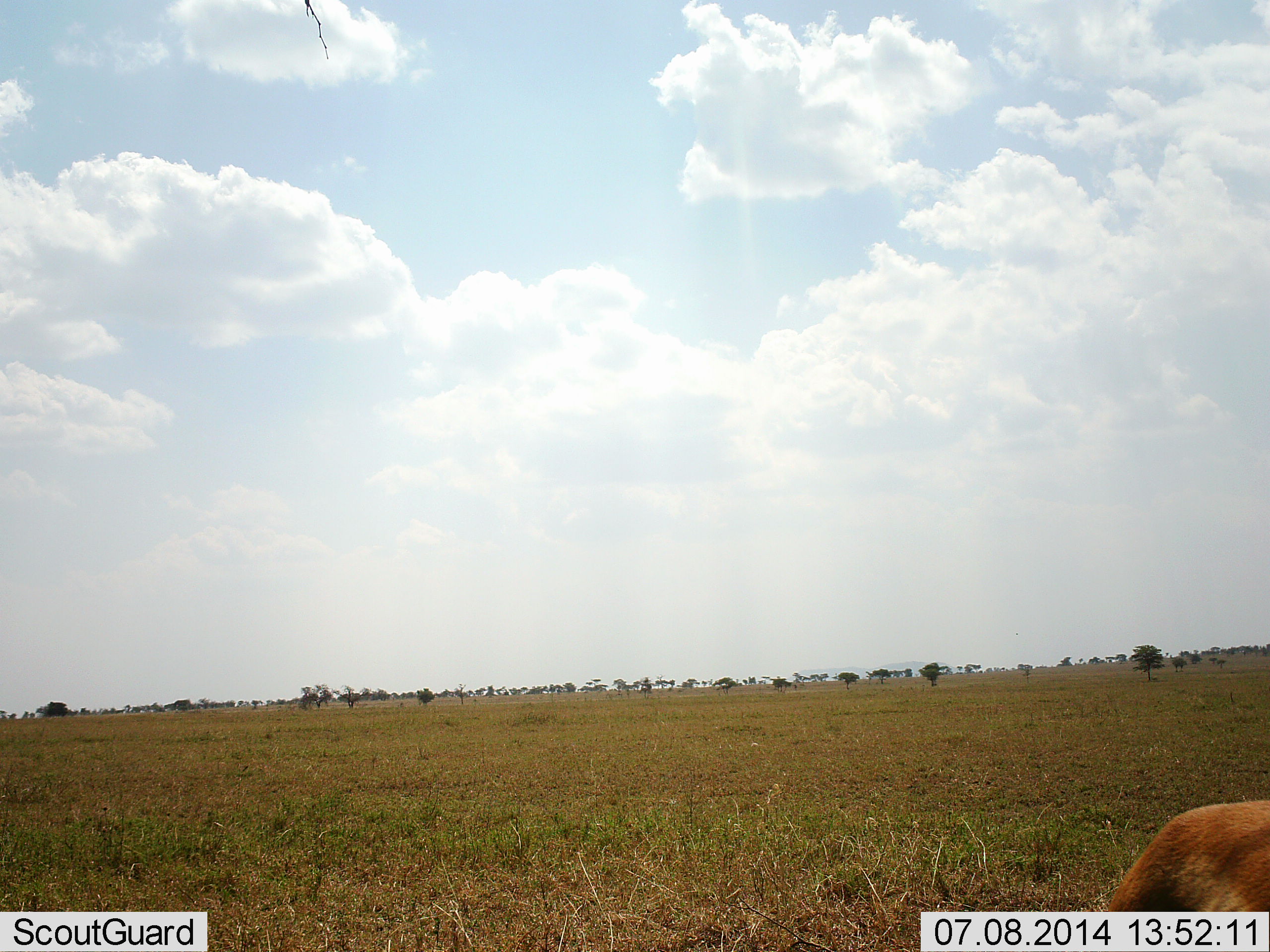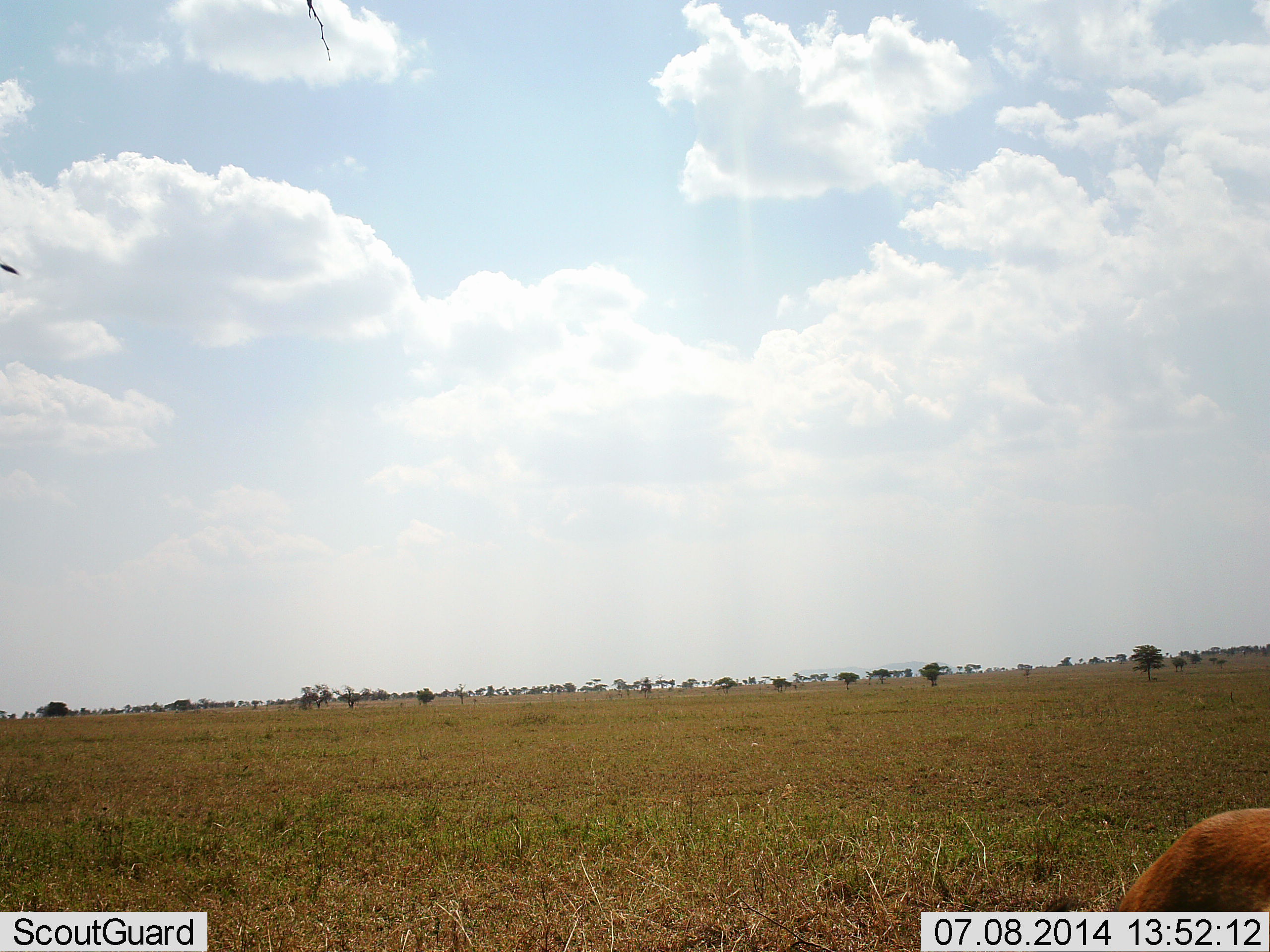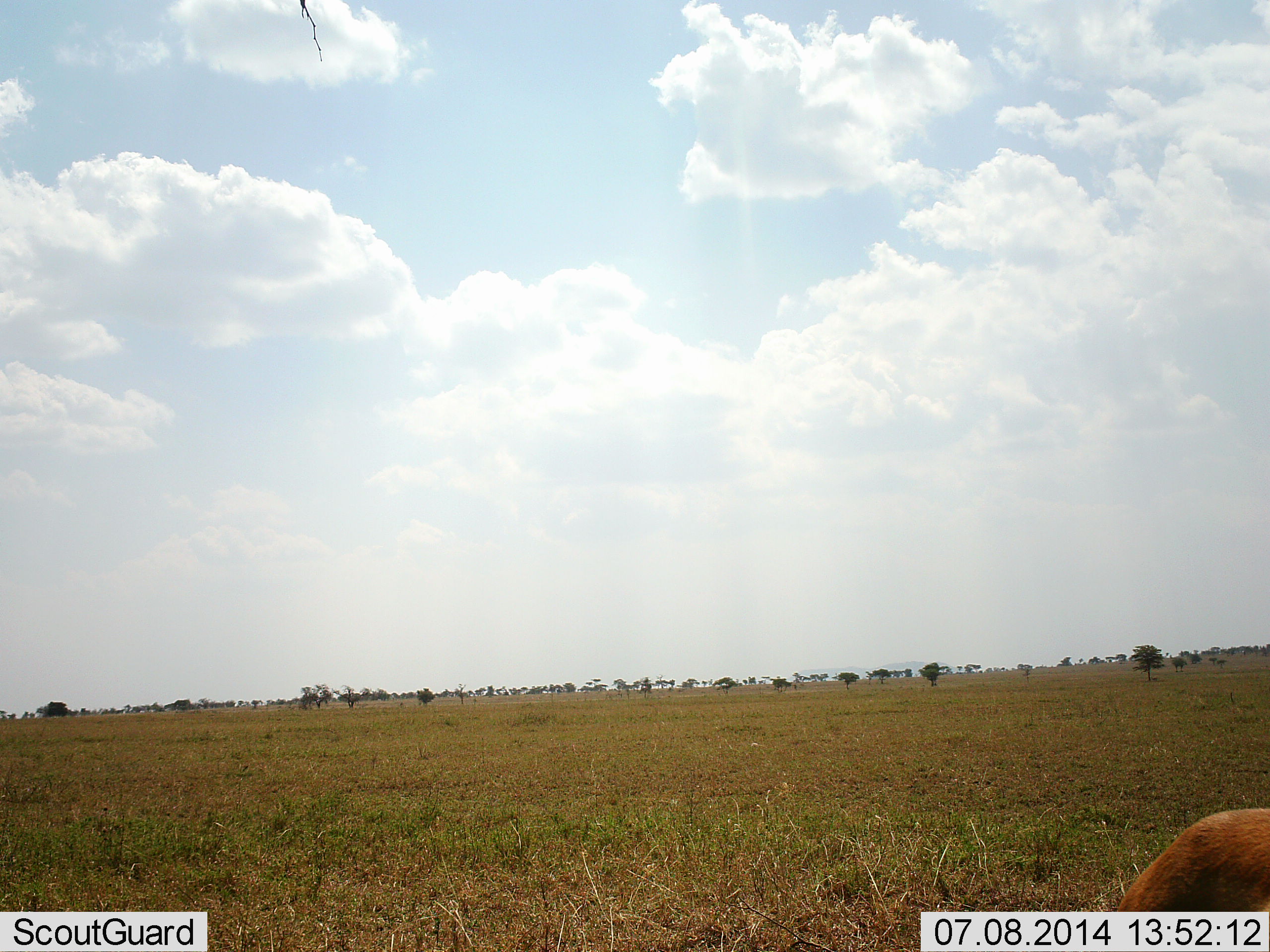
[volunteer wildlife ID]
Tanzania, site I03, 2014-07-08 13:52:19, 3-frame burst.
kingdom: Animalia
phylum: Chordata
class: Mammalia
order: Artiodactyla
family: Bovidae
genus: Eudorcas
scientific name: Eudorcas thomsonii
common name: thomson's gazelle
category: gazellethomsons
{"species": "gazellethomsons (thomson's gazelle) (Eudorcas thomsonii)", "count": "1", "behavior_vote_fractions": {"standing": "71%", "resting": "14%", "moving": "0%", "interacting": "0%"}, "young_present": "0%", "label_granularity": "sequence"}